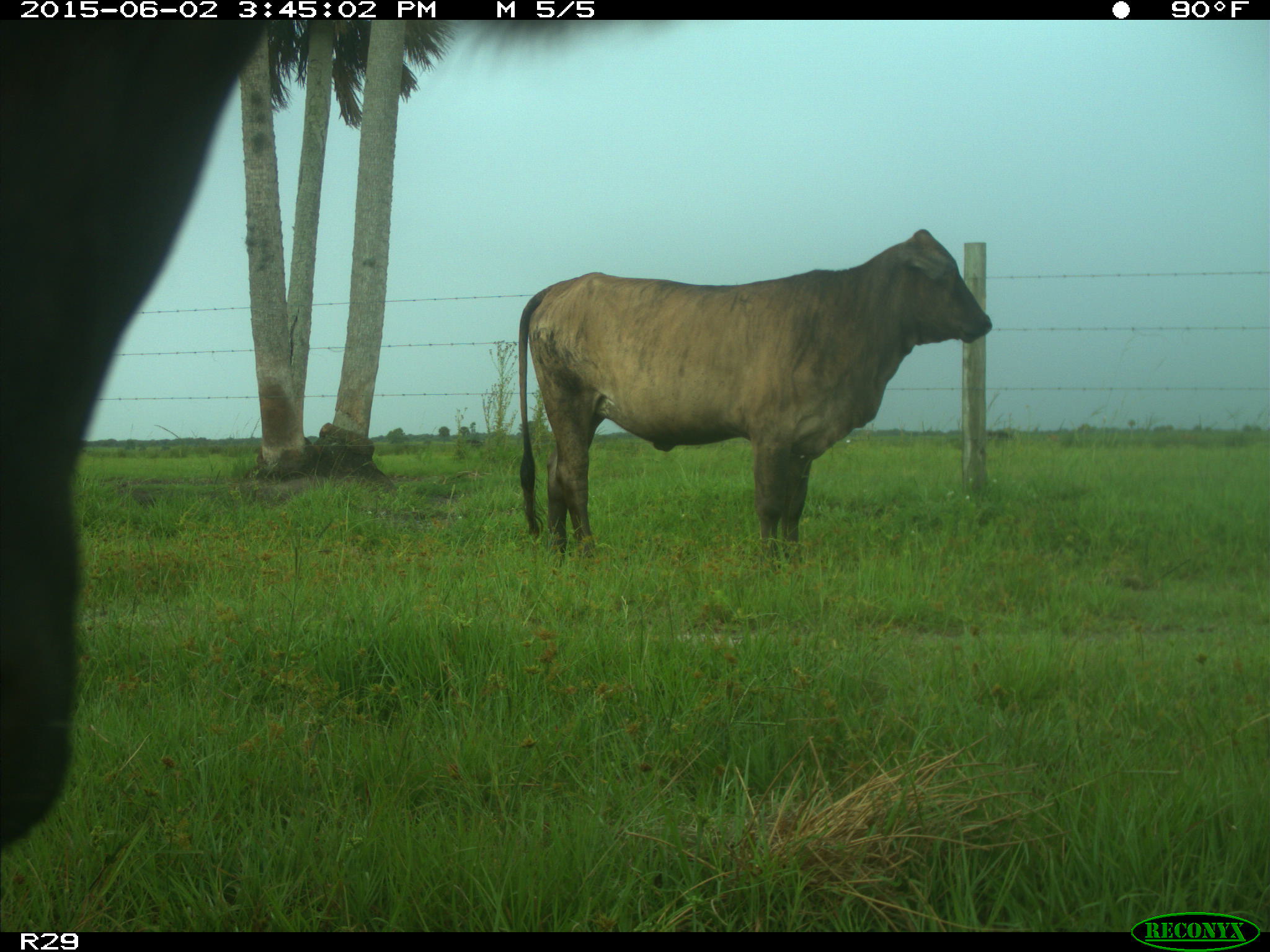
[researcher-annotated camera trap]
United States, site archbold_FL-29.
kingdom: Animalia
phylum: Chordata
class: Mammalia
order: Artiodactyla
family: Bovidae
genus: Bos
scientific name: Bos taurus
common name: domestic cow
Bos taurus (domestic cow).